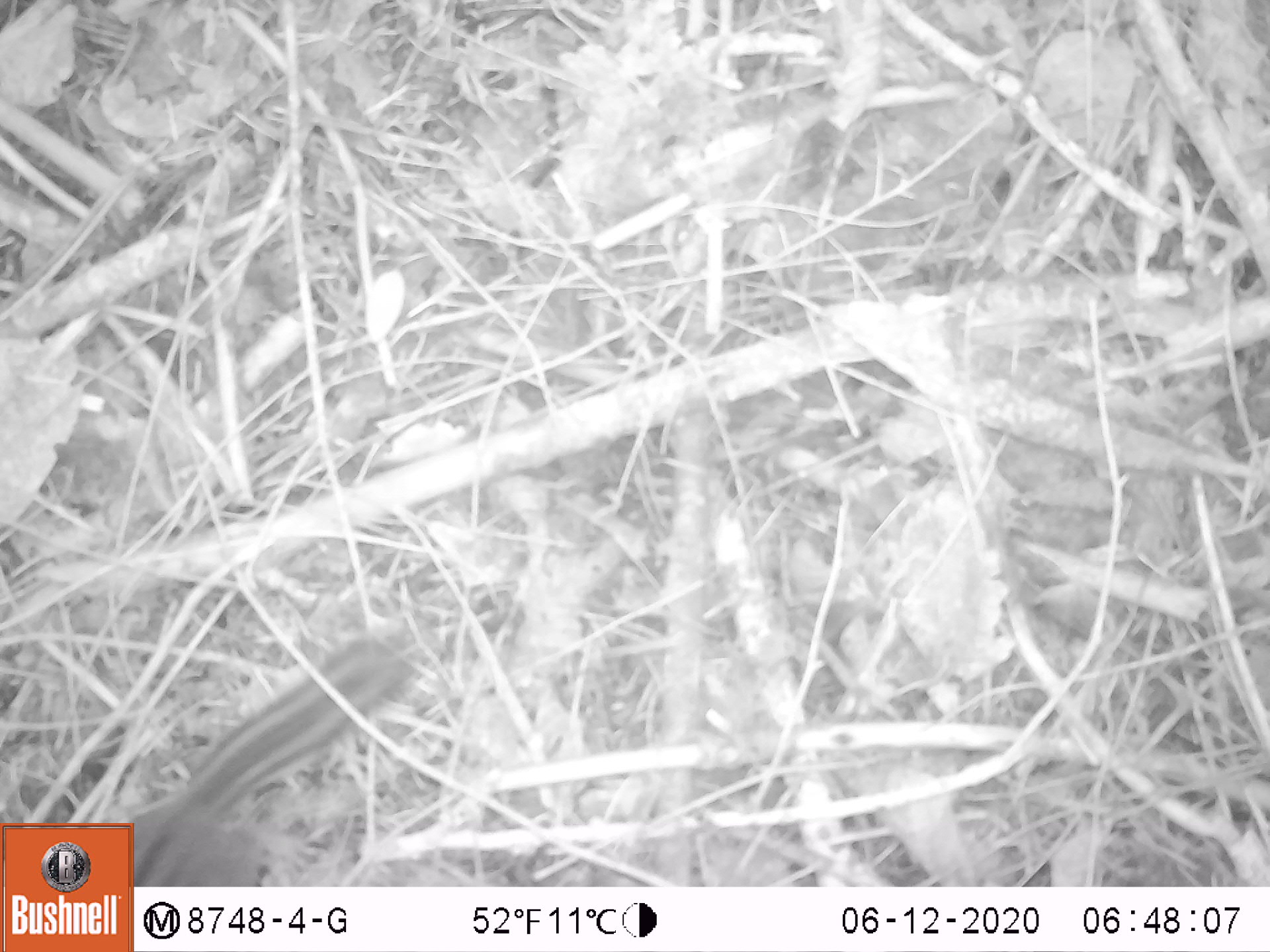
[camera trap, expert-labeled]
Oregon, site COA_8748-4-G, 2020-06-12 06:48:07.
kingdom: Animalia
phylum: Chordata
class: Mammalia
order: Rodentia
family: Sciuridae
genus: Neotamias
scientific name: Neotamias townsendii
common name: townsend's chipmunk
Townsend's chipmunk (Neotamias townsendii).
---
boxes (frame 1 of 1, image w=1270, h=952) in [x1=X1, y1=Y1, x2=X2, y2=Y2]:
townsend's chipmunk: [x1=135, y1=626, x2=415, y2=880]